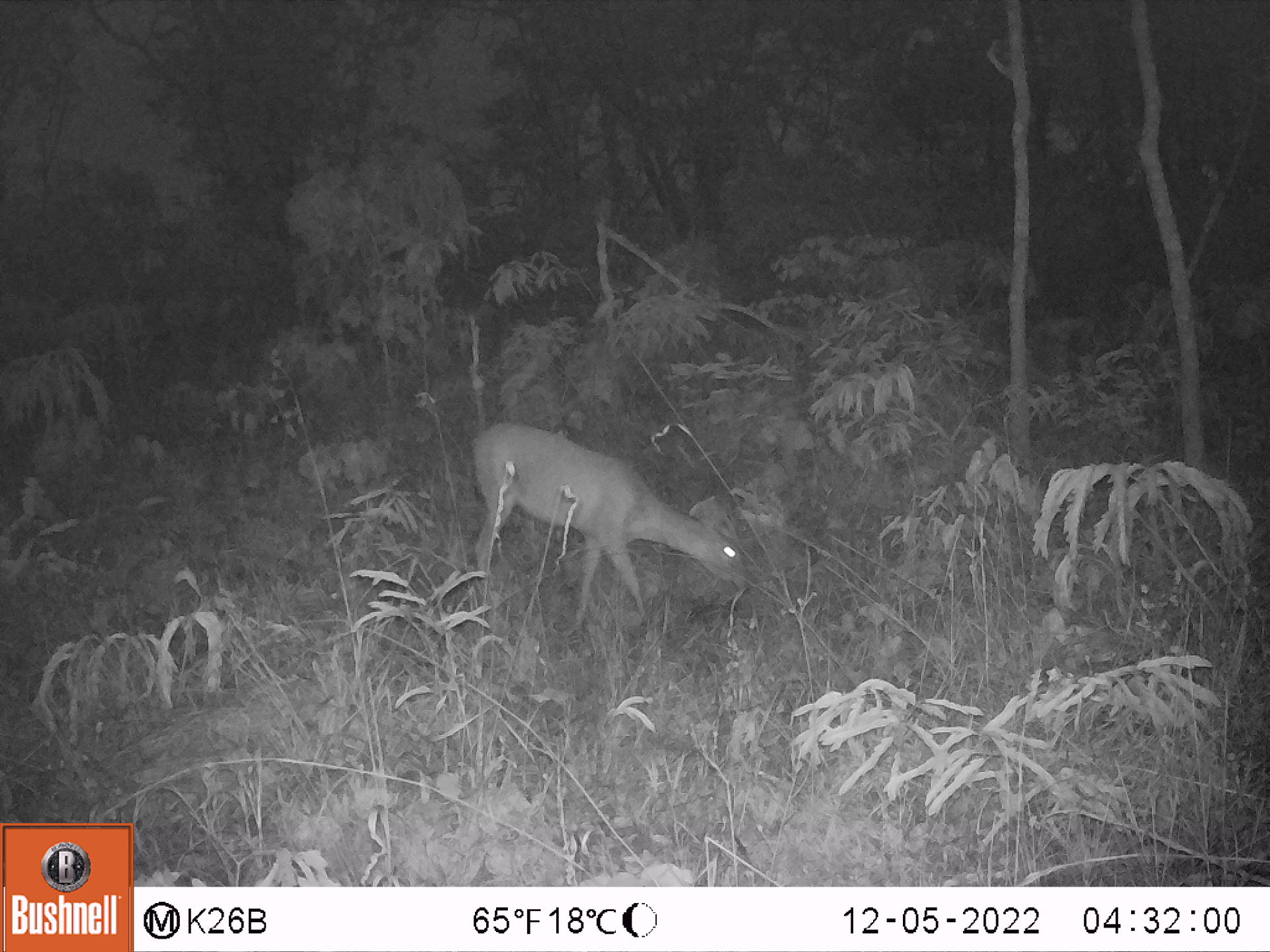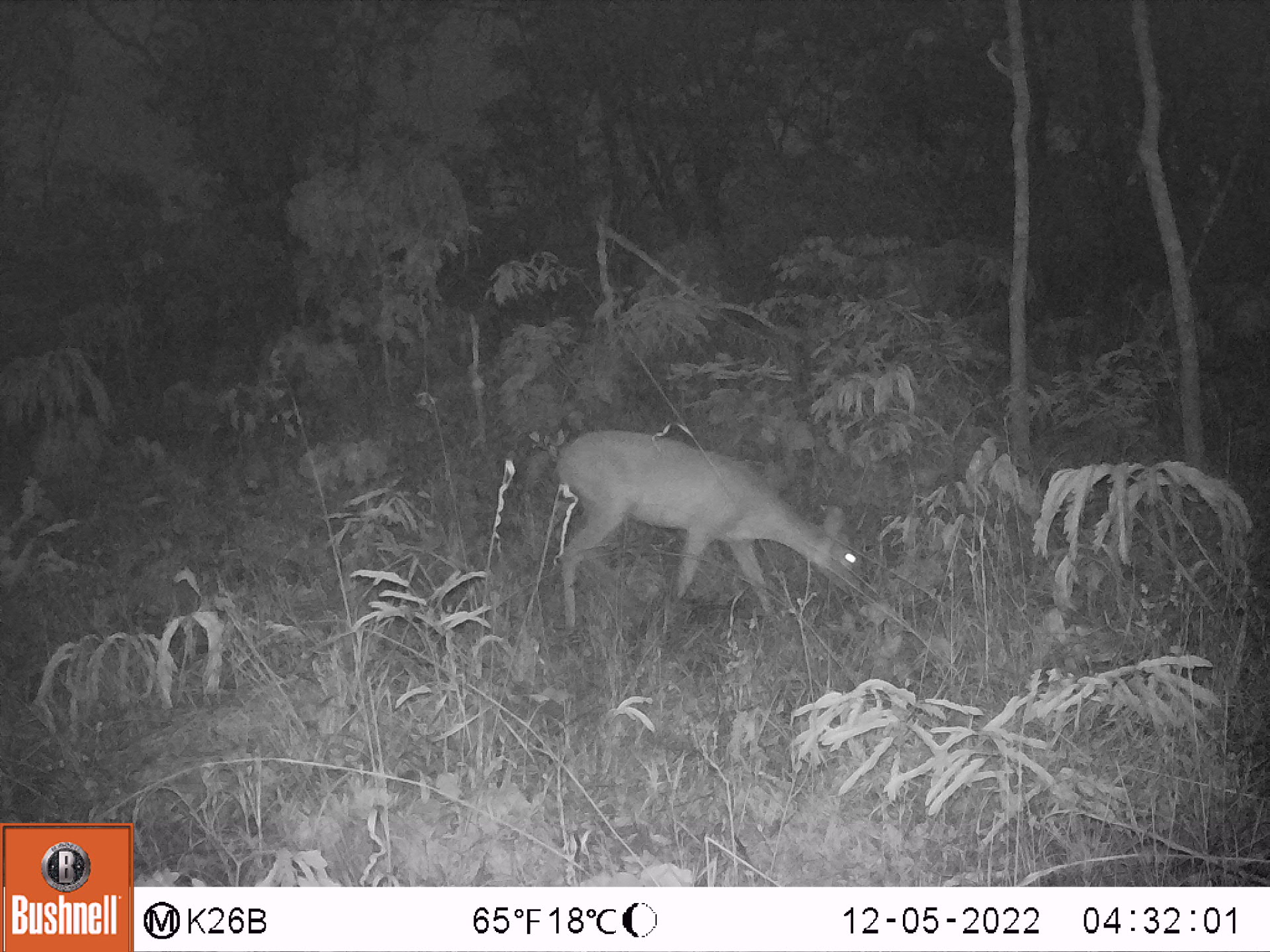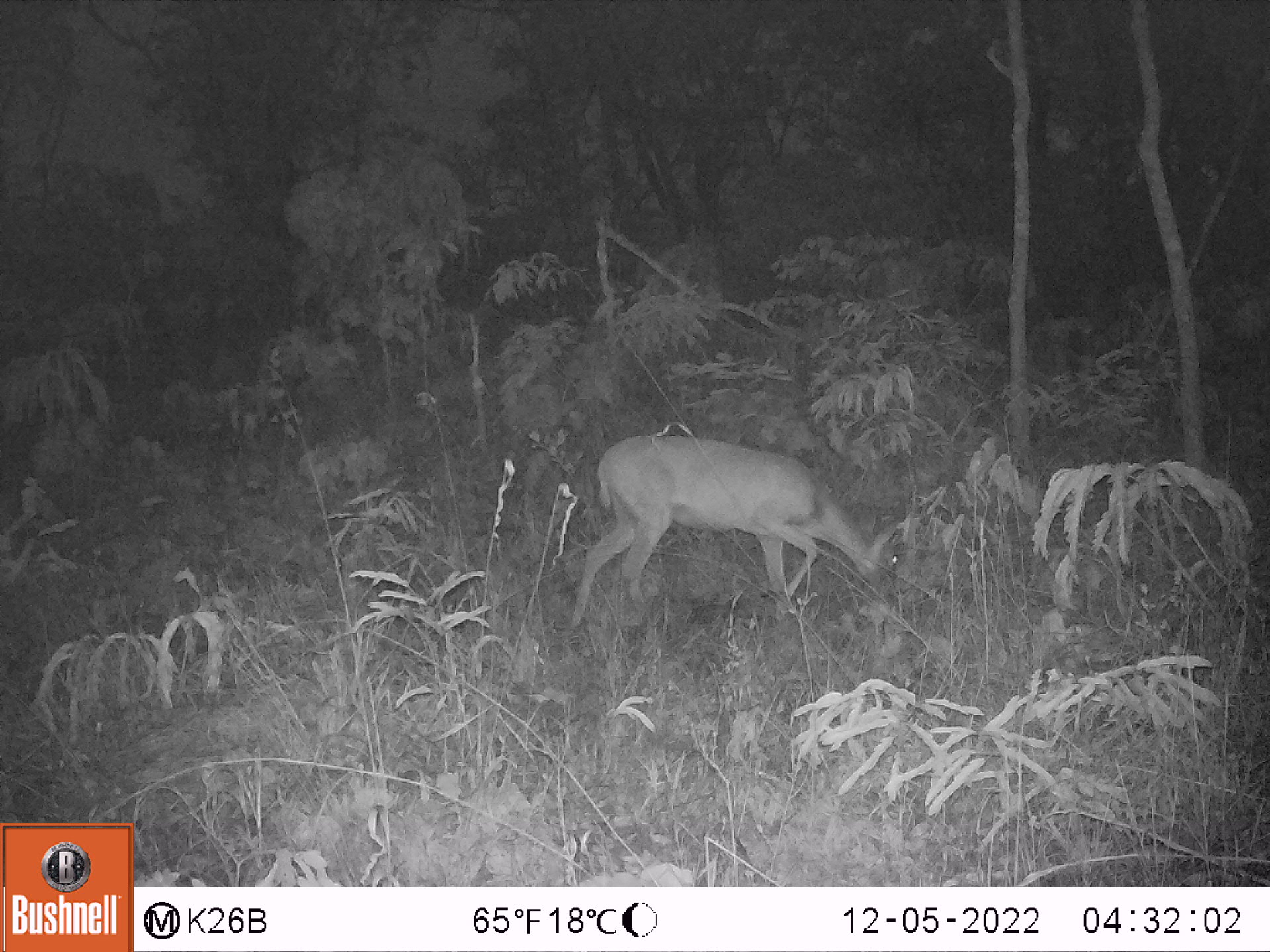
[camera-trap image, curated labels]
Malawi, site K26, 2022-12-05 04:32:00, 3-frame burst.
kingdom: Animalia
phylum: Chordata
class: Mammalia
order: Artiodactyla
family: Bovidae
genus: Sylvicapra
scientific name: Sylvicapra grimmia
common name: common duiker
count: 1